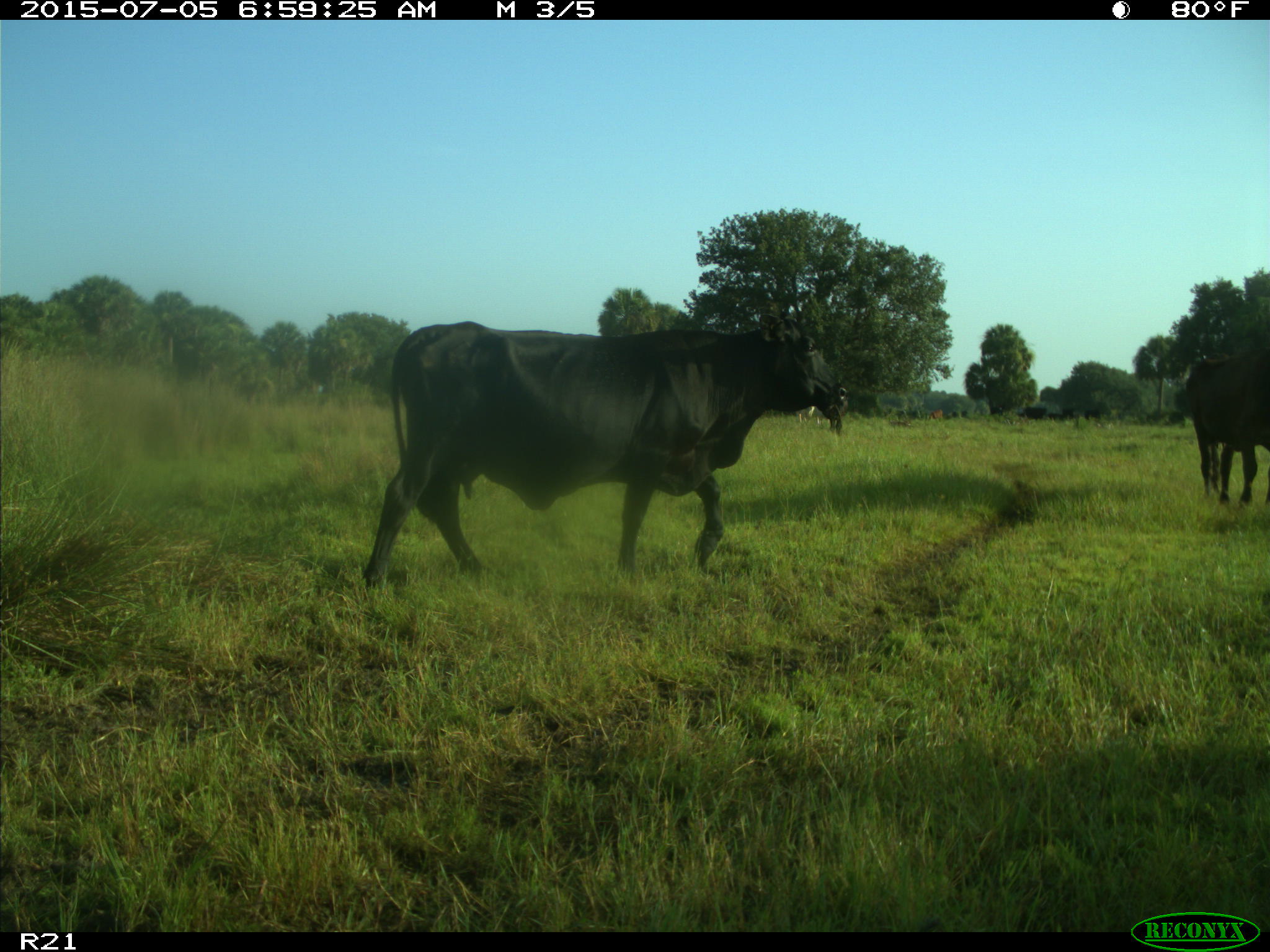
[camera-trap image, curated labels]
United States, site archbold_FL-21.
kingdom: Animalia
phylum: Chordata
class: Mammalia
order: Artiodactyla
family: Bovidae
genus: Bos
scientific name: Bos taurus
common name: domestic cow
Bos taurus (domestic cow).